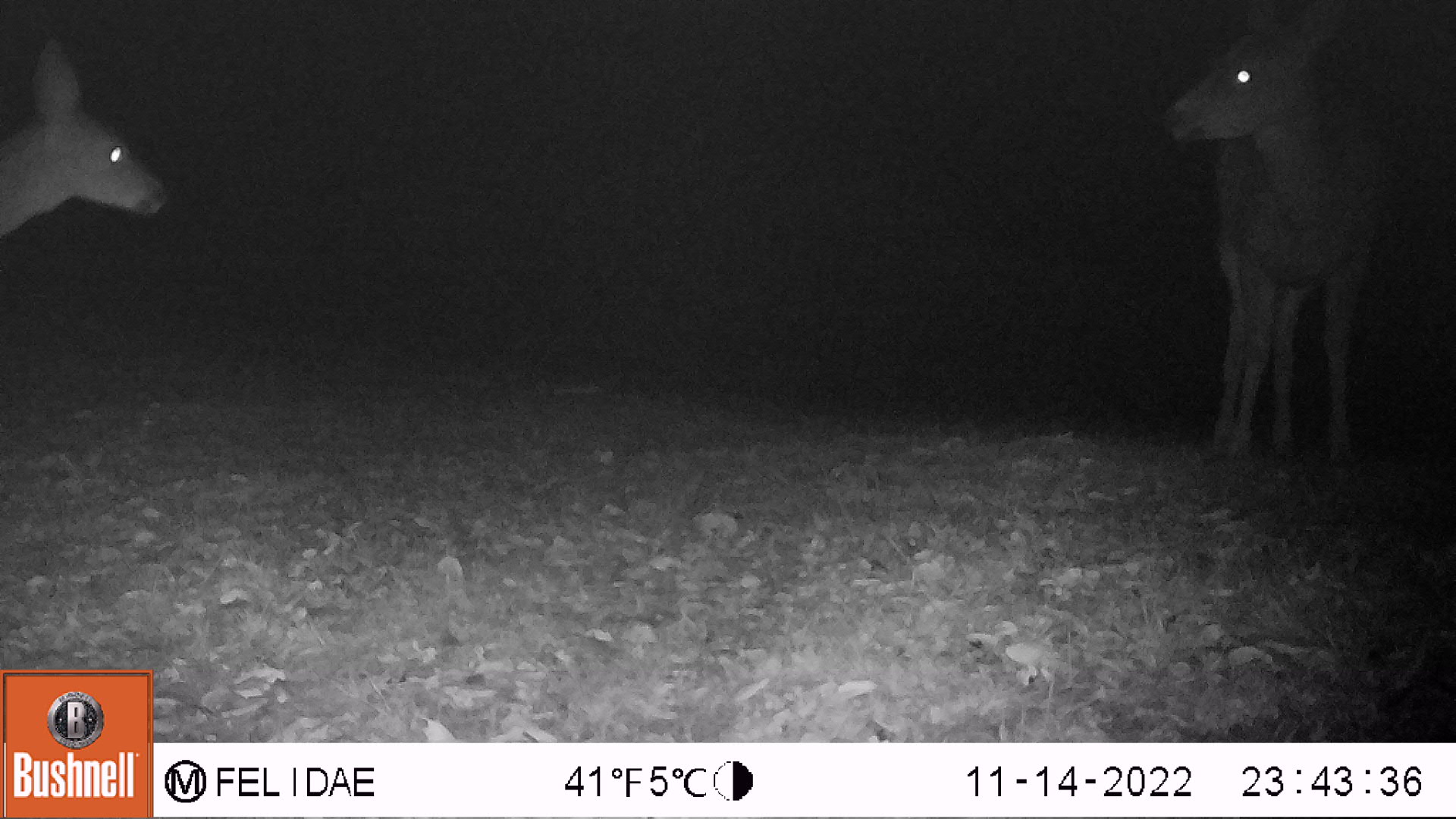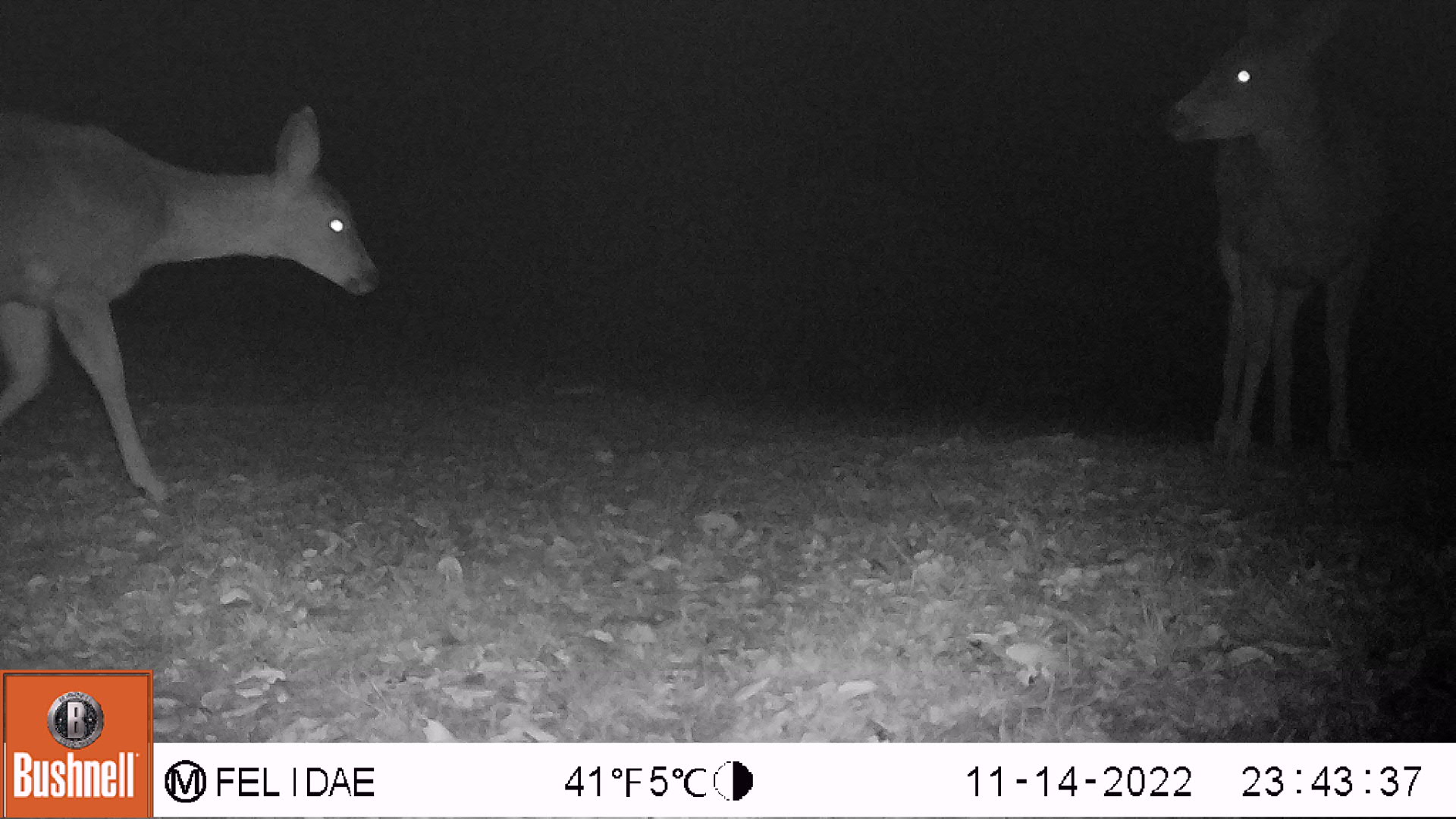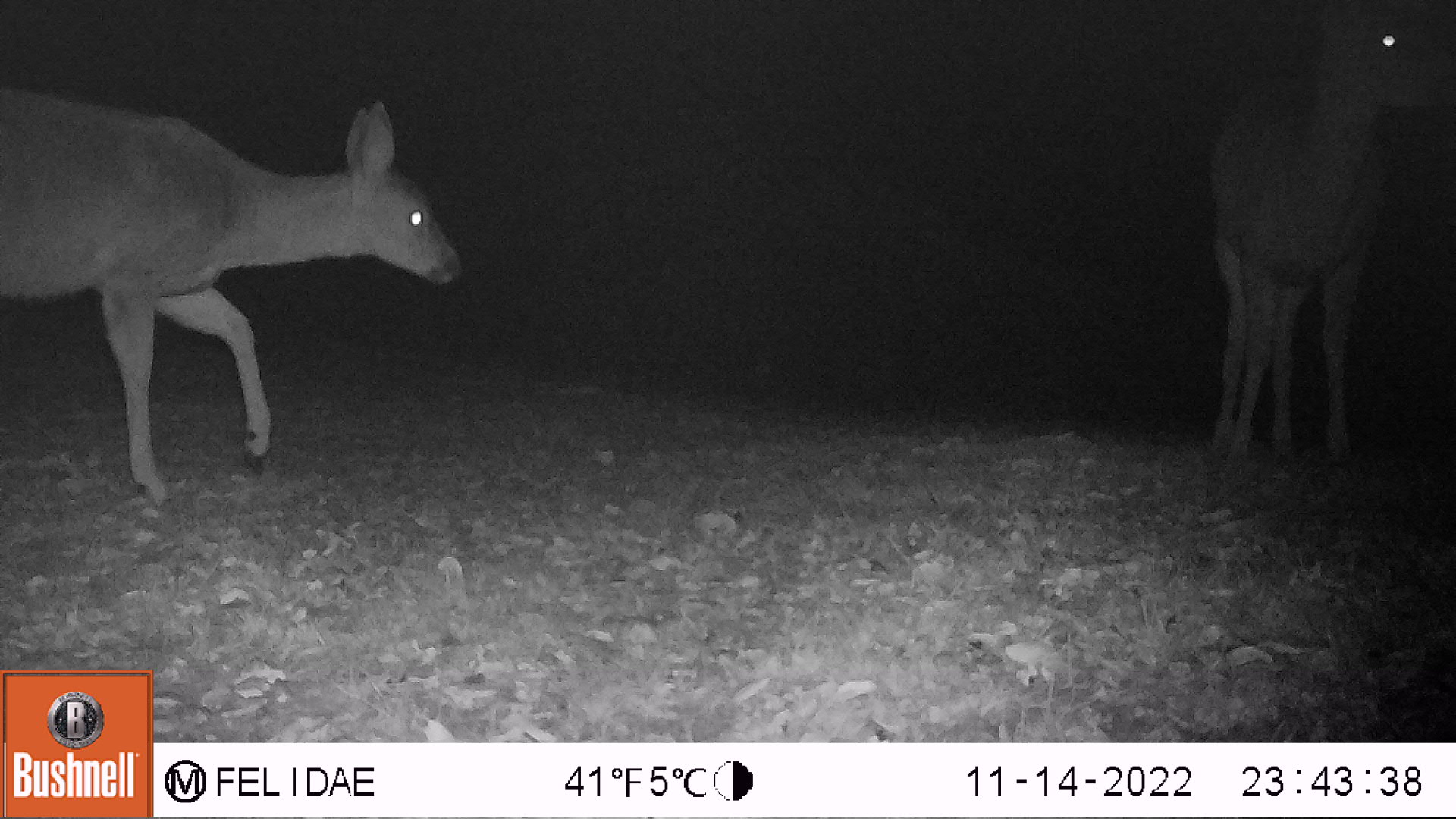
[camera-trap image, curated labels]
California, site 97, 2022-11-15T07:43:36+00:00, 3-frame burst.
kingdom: Animalia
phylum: Chordata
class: Mammalia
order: Artiodactyla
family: Cervidae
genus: Odocoileus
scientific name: Odocoileus hemionus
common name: mule deer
Mule deer (Odocoileus hemionus).